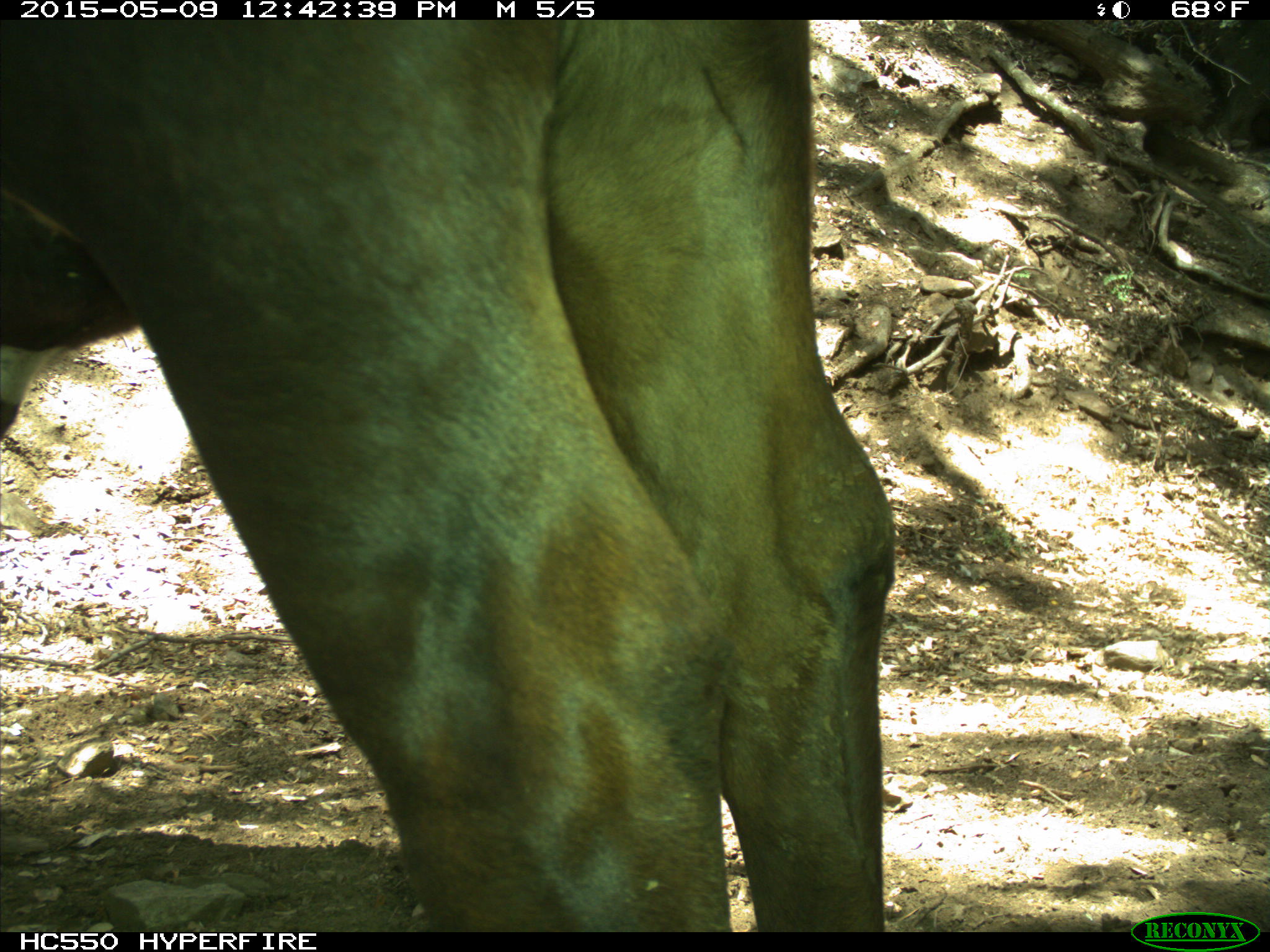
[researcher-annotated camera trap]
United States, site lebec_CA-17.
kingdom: Animalia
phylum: Chordata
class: Mammalia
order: Artiodactyla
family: Bovidae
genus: Bos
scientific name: Bos taurus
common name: domestic cow